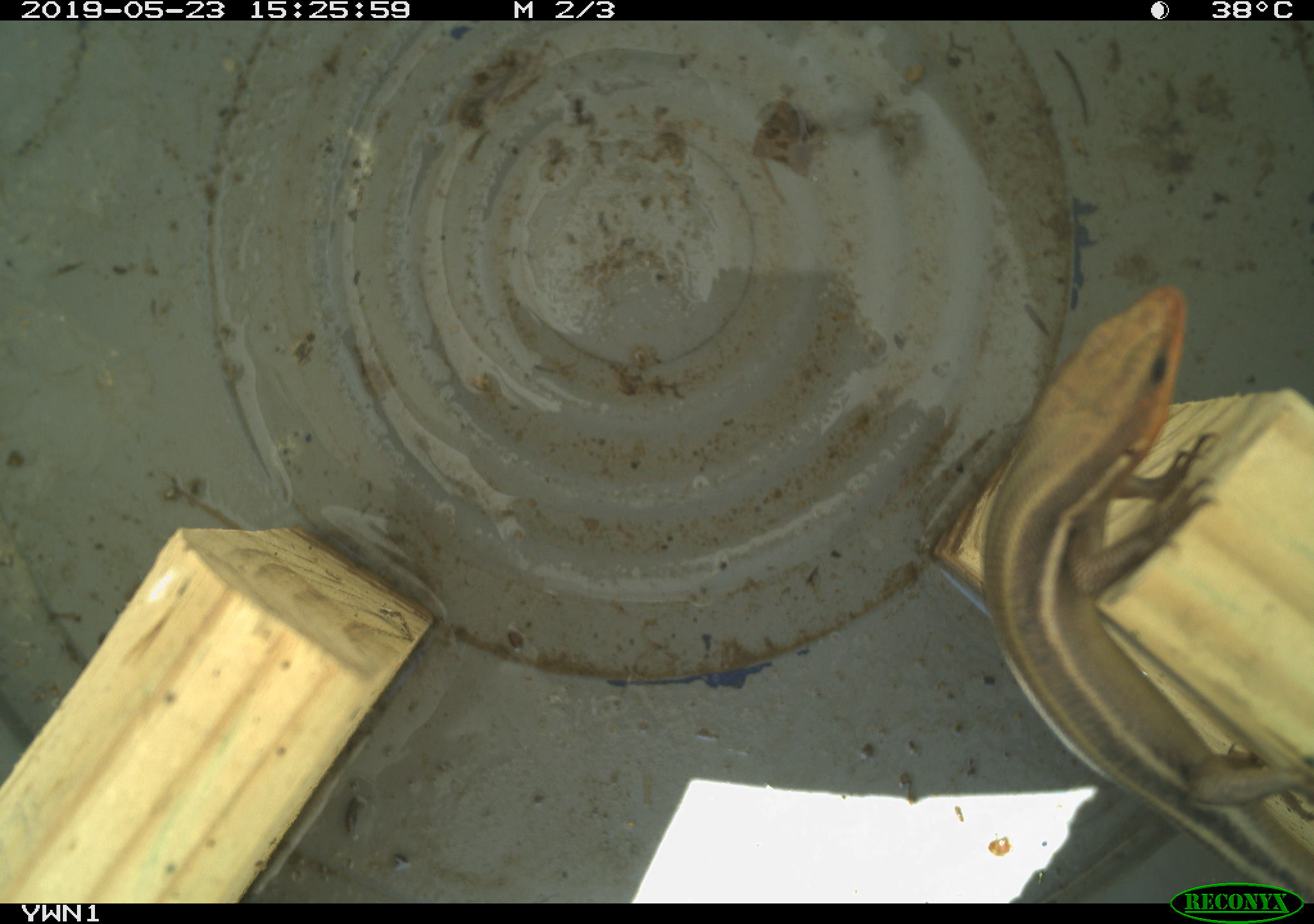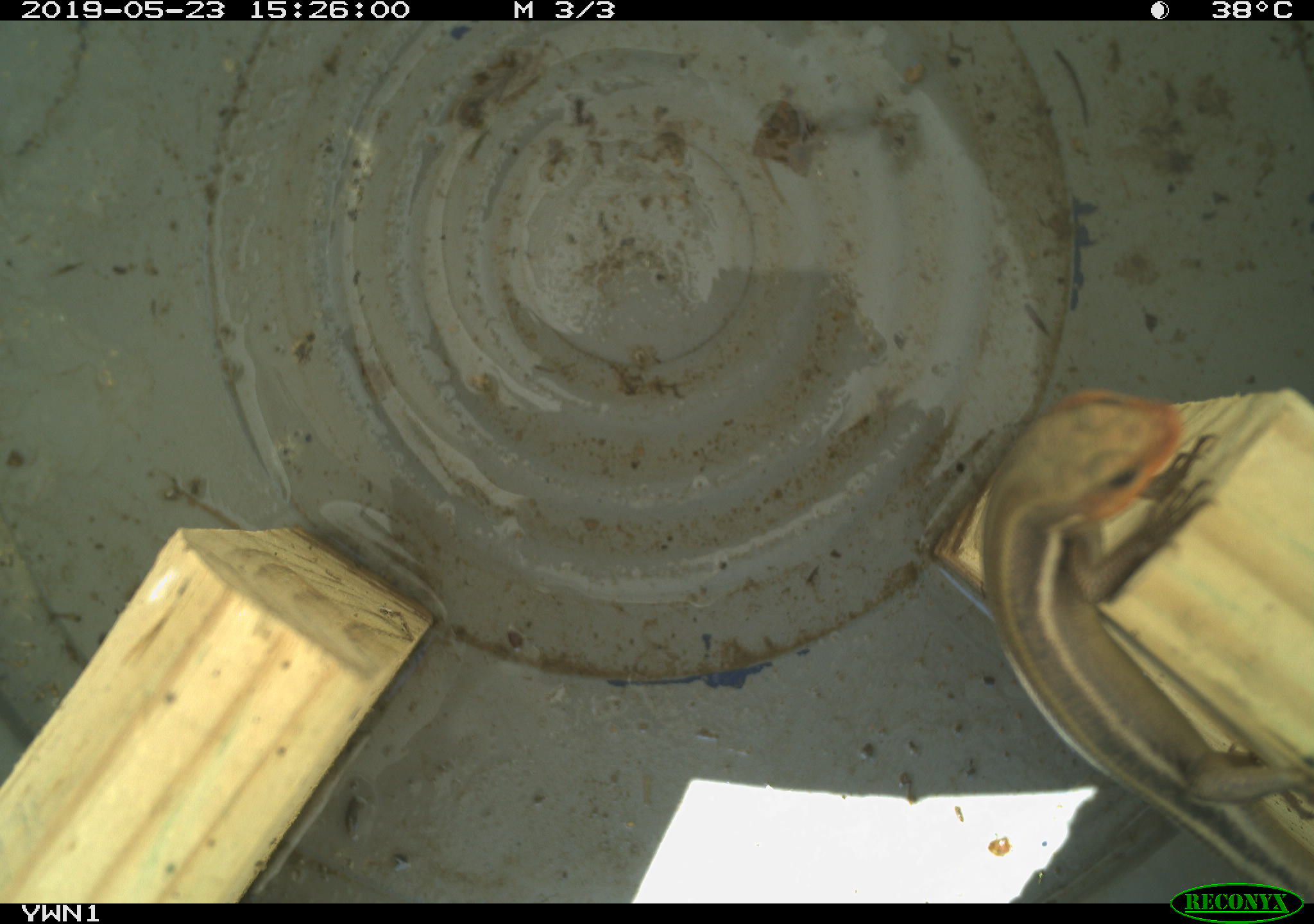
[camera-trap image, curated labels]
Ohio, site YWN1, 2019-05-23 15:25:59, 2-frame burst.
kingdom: Animalia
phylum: Chordata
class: Reptilia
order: Squamata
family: Scincidae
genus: Plestiodon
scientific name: Plestiodon fasciatus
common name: common five-lined skink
Common five-lined skink (Plestiodon fasciatus).